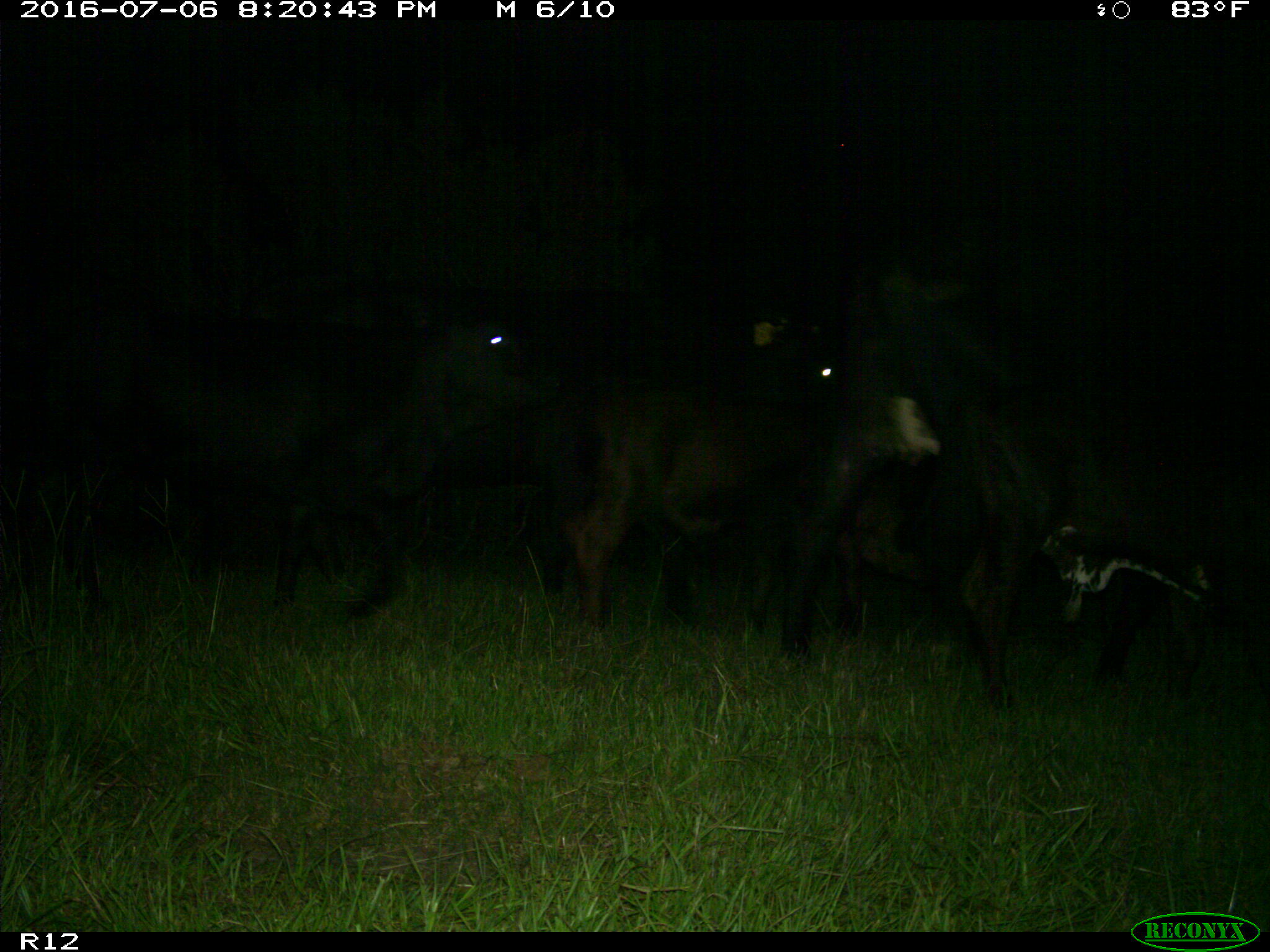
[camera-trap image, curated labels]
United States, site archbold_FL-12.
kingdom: Animalia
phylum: Chordata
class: Mammalia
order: Artiodactyla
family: Bovidae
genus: Bos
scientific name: Bos taurus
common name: domestic cow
Bos taurus (domestic cow).